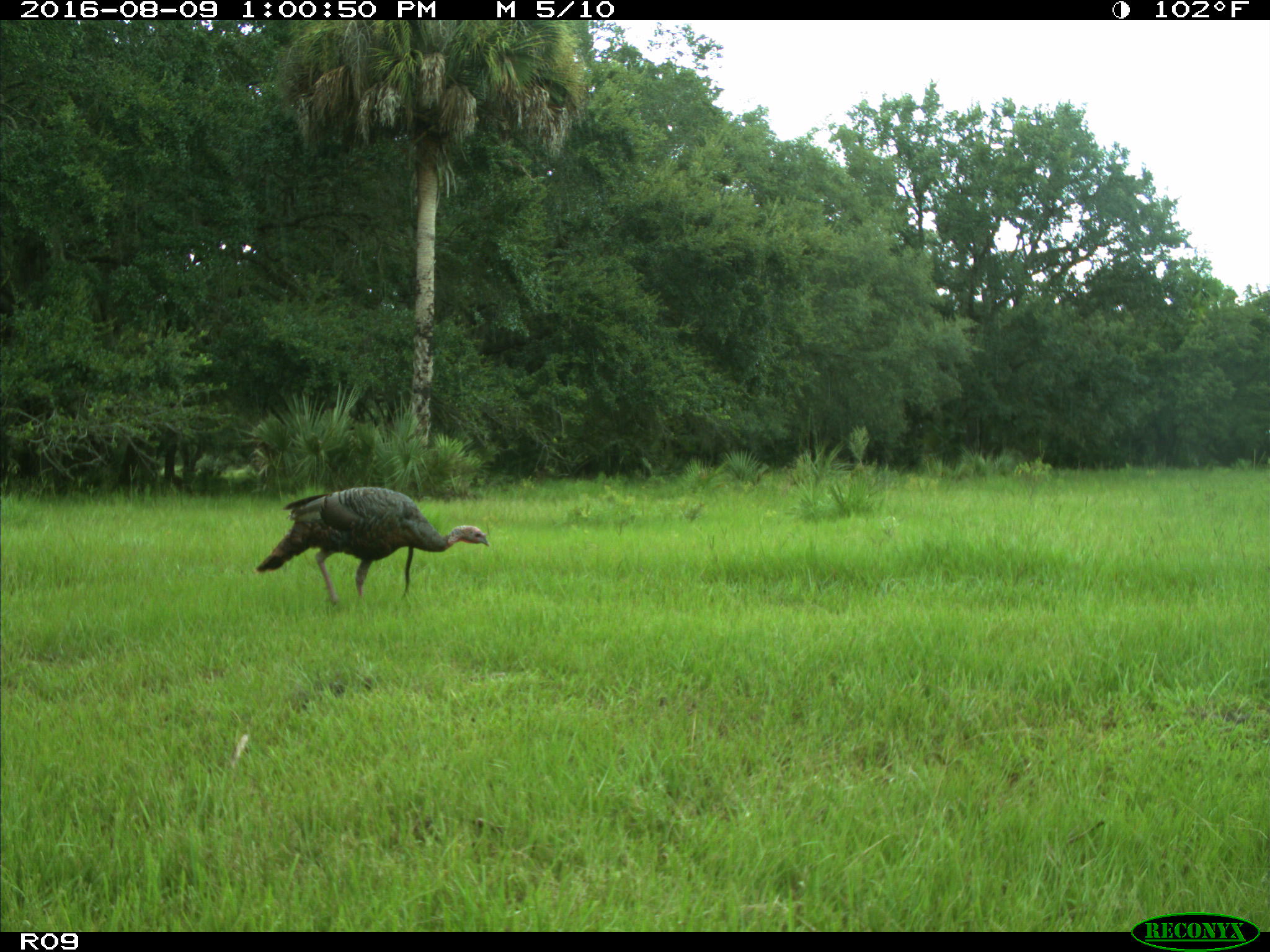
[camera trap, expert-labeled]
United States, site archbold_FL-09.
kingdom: Animalia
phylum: Chordata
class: Aves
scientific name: Aves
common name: birds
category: unidentified bird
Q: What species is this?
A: Unidentified bird (birds) (Aves).